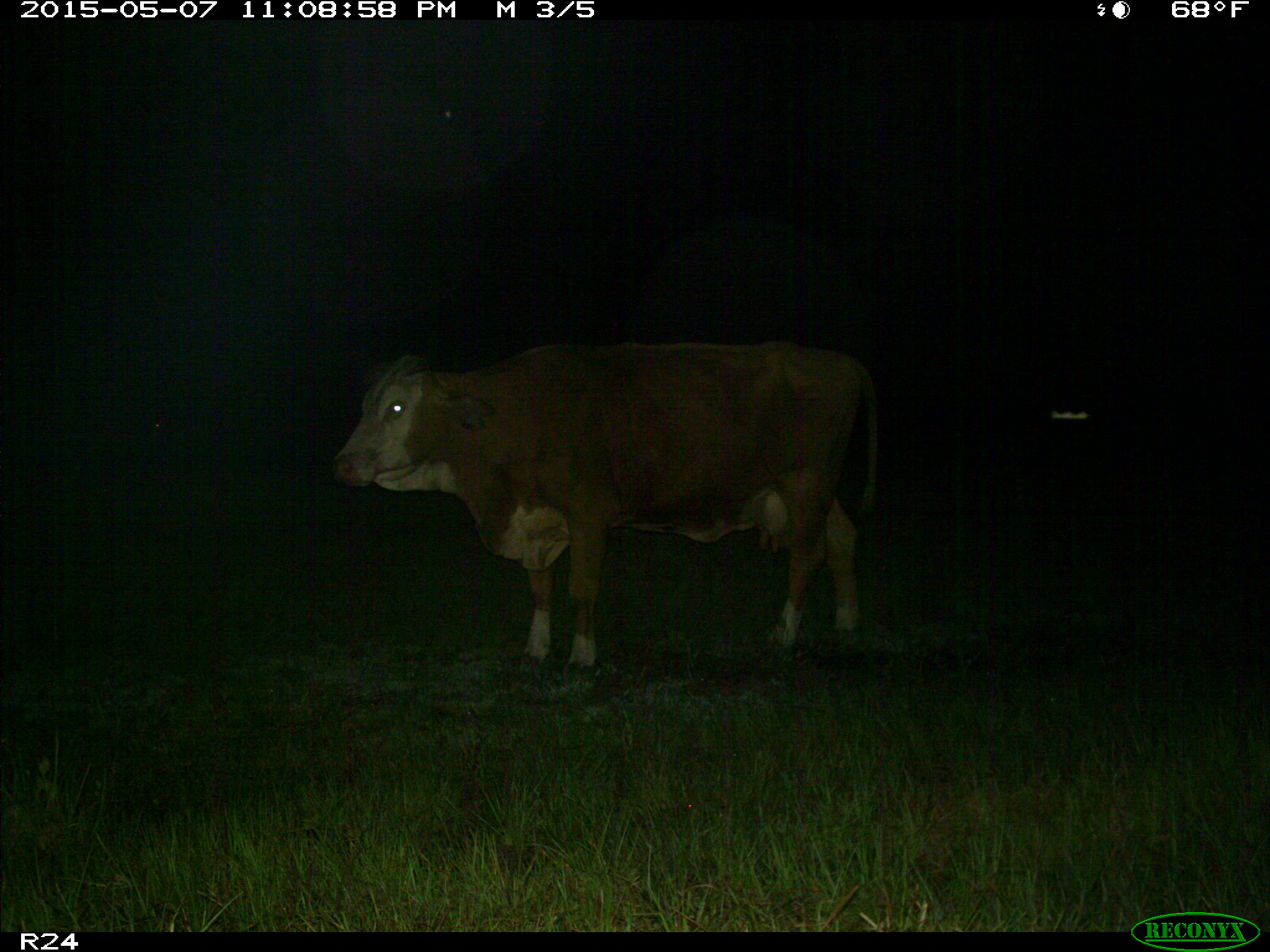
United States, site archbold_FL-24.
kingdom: Animalia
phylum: Chordata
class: Mammalia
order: Artiodactyla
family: Bovidae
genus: Bos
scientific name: Bos taurus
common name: domestic cow